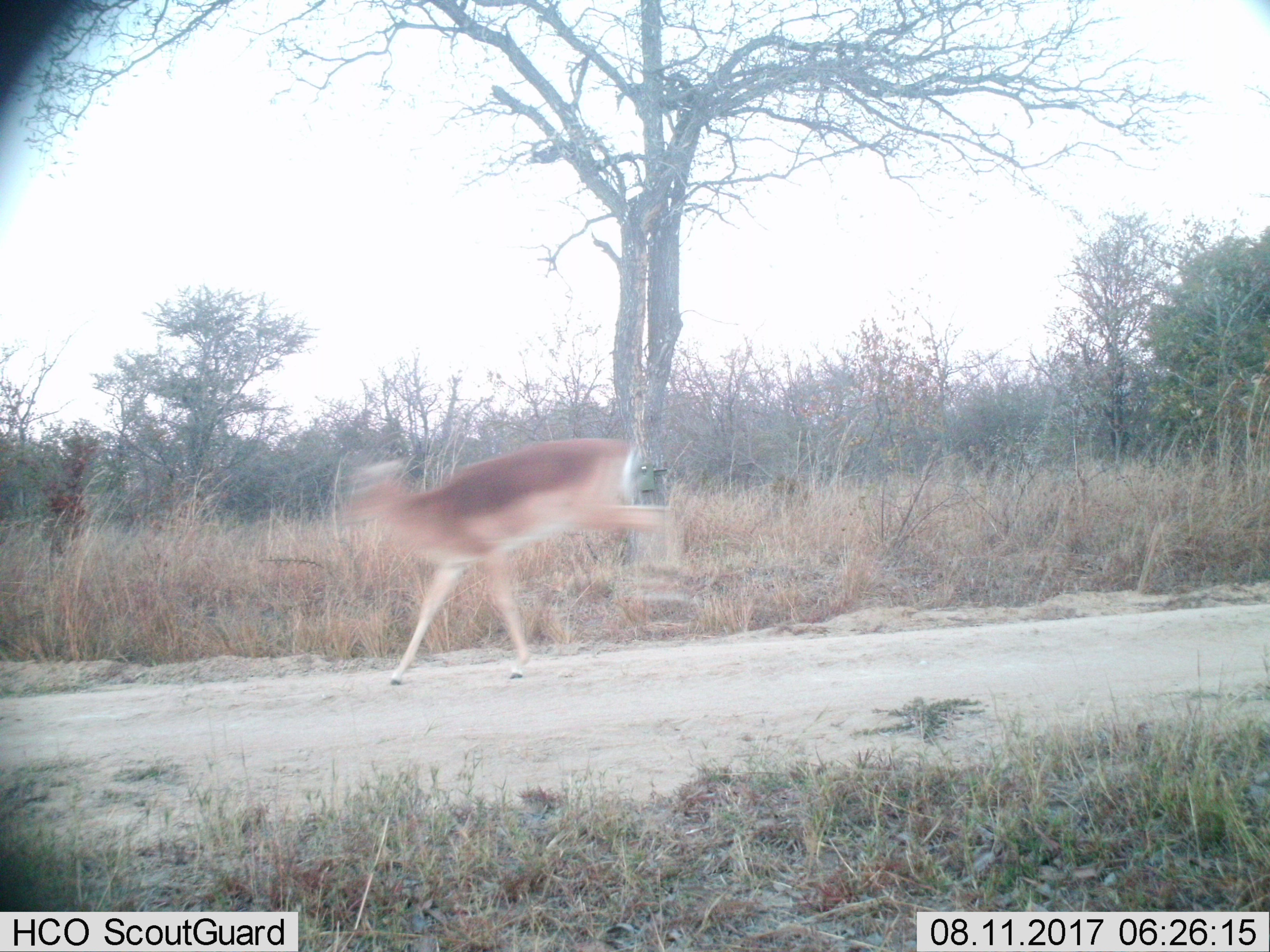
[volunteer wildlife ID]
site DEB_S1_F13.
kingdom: Animalia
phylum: Chordata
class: Mammalia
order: Artiodactyla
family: Bovidae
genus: Aepyceros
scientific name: Aepyceros melampus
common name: impala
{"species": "impala (Aepyceros melampus)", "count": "1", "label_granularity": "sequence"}